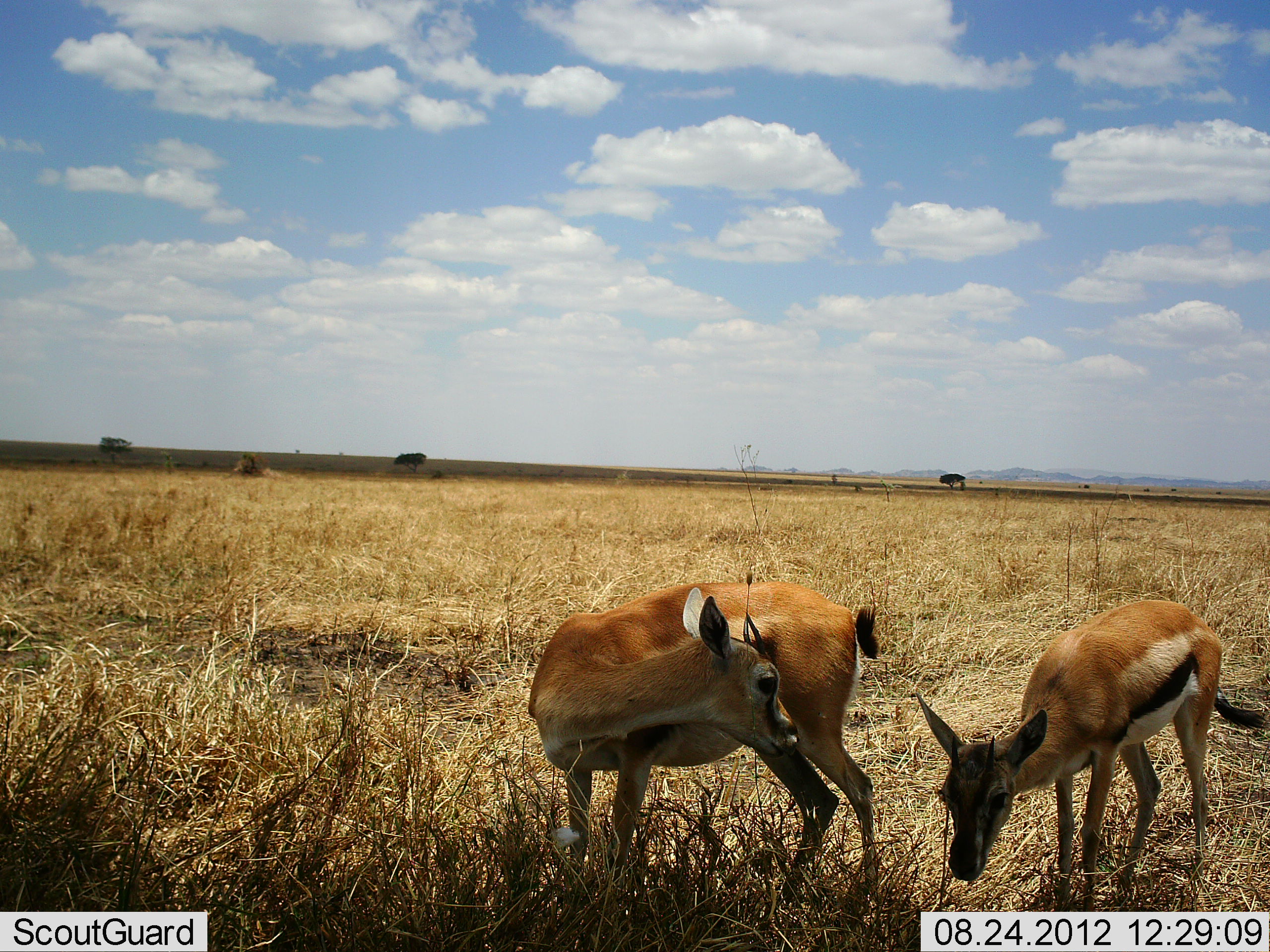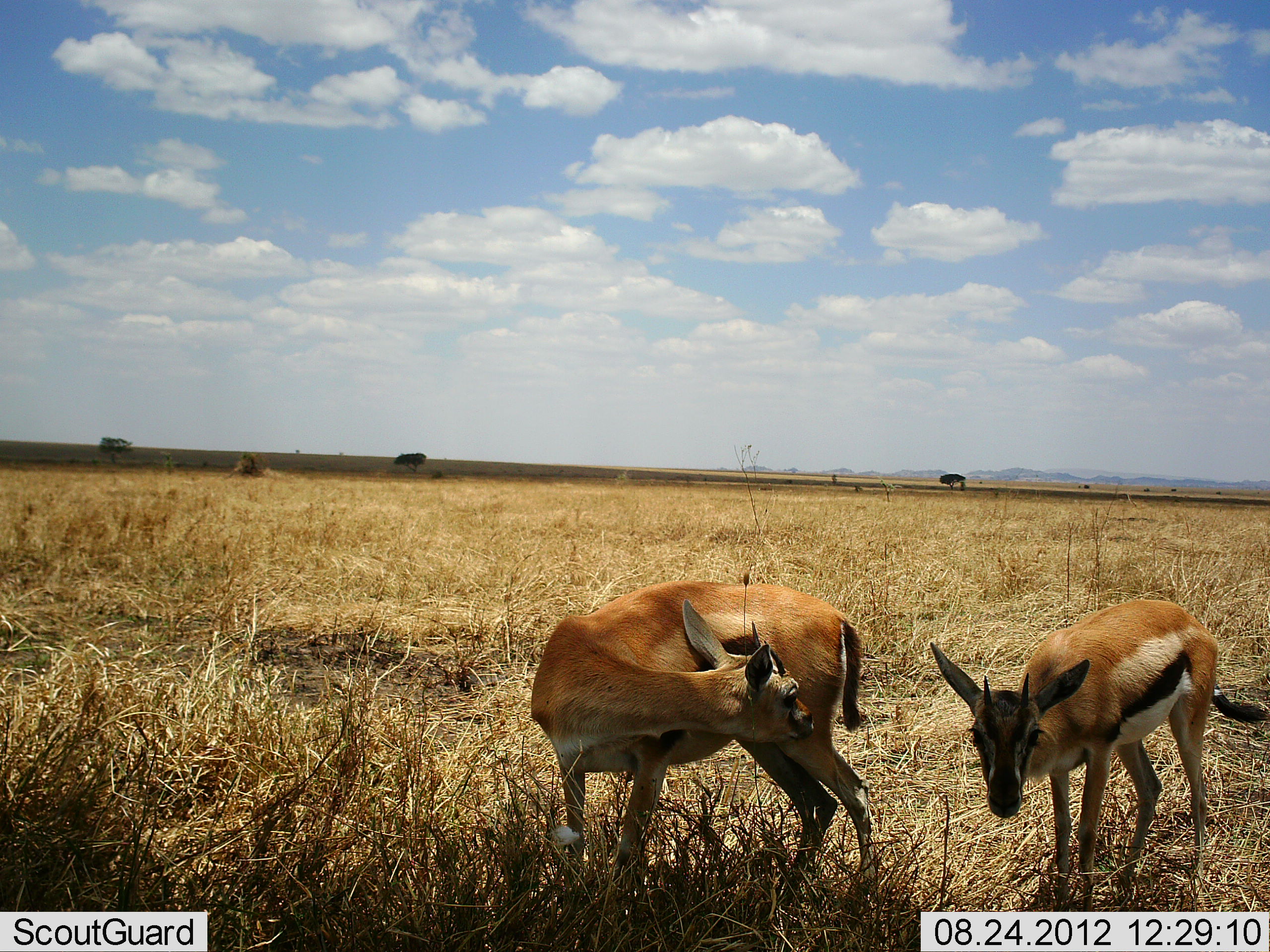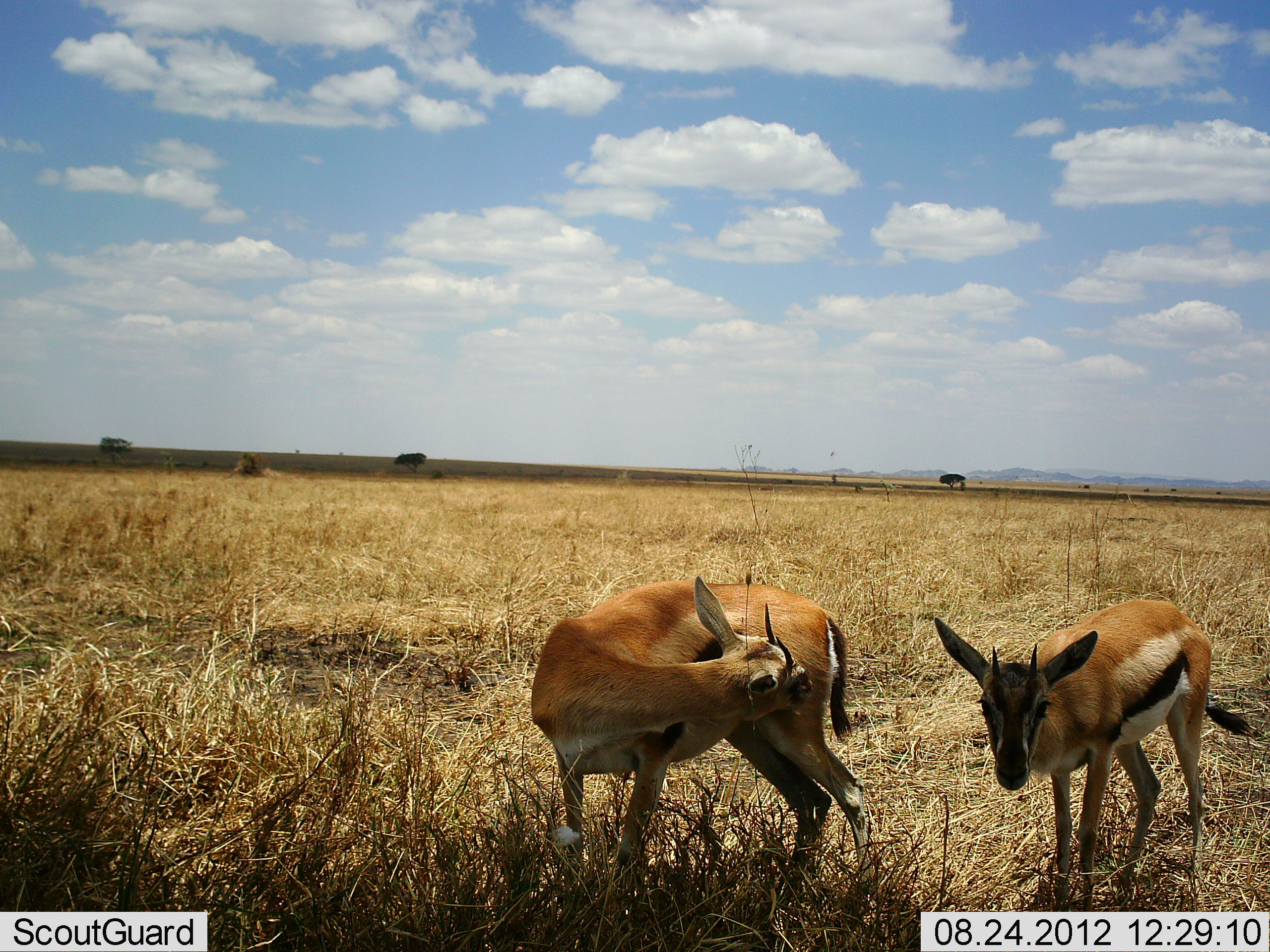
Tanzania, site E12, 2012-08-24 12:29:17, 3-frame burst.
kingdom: Animalia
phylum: Chordata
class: Mammalia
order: Artiodactyla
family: Bovidae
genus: Eudorcas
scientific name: Eudorcas thomsonii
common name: thomson's gazelle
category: gazellethomsons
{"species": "gazellethomsons (thomson's gazelle) (Eudorcas thomsonii)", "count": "2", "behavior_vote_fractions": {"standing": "80%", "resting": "0%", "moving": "0%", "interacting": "20%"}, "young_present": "10%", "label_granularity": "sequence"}